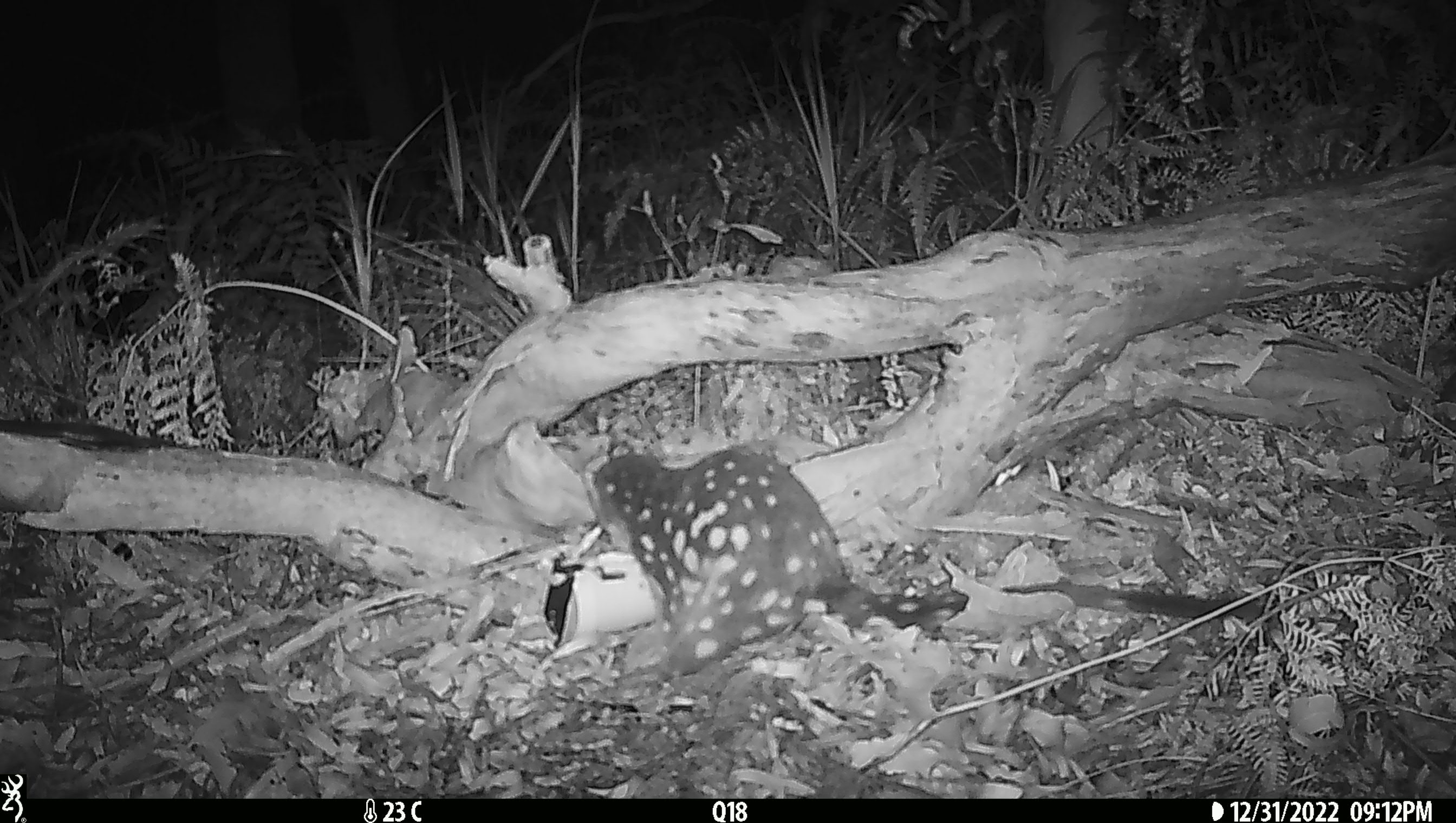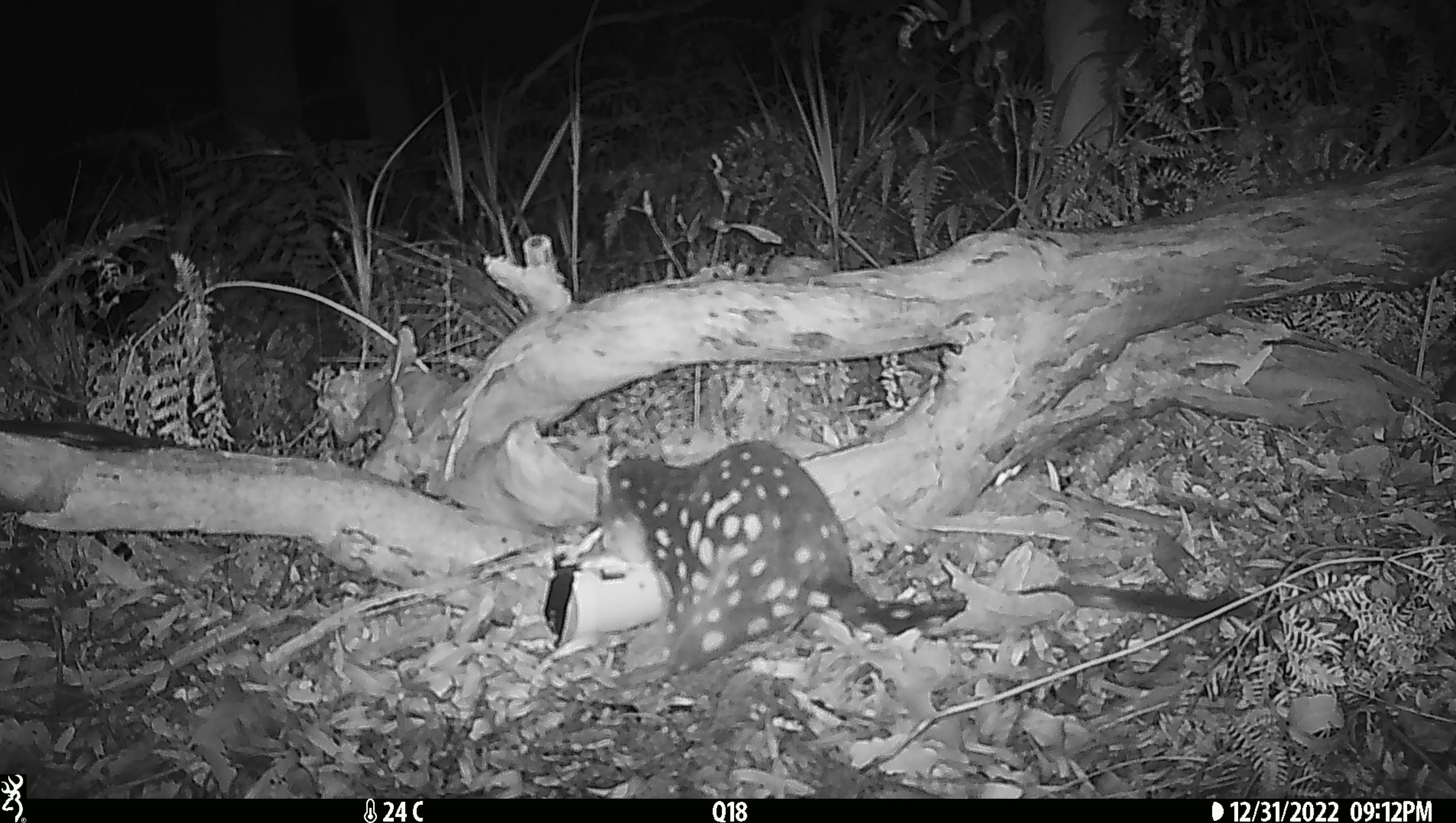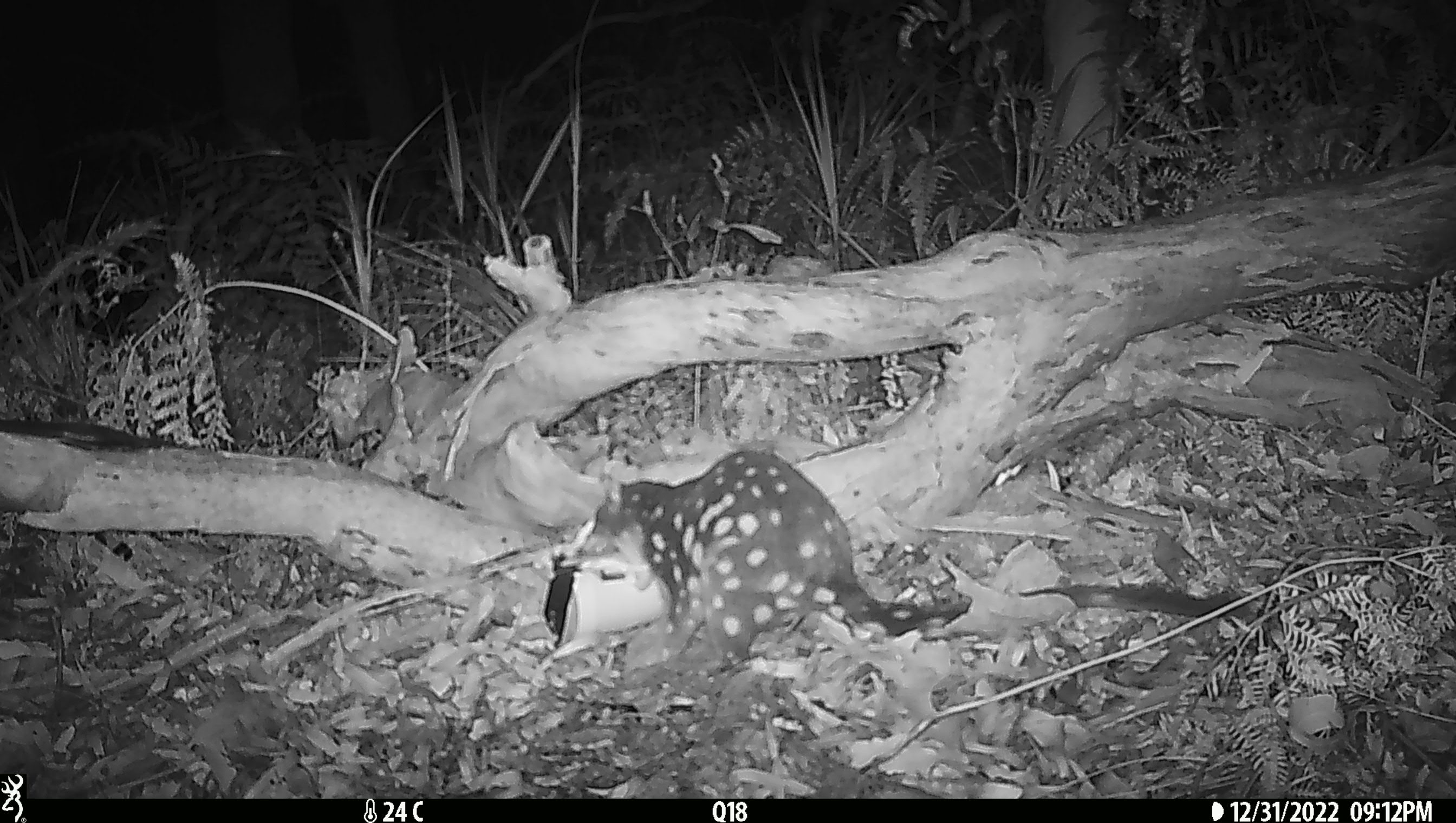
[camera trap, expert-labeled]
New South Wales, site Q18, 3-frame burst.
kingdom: Animalia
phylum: Chordata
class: Mammalia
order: Dasyuromorphia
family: Dasyuridae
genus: Dasyurus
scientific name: Dasyurus maculatus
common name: spotted-tailed quoll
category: quoll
Quoll (spotted-tailed quoll) (Dasyurus maculatus).